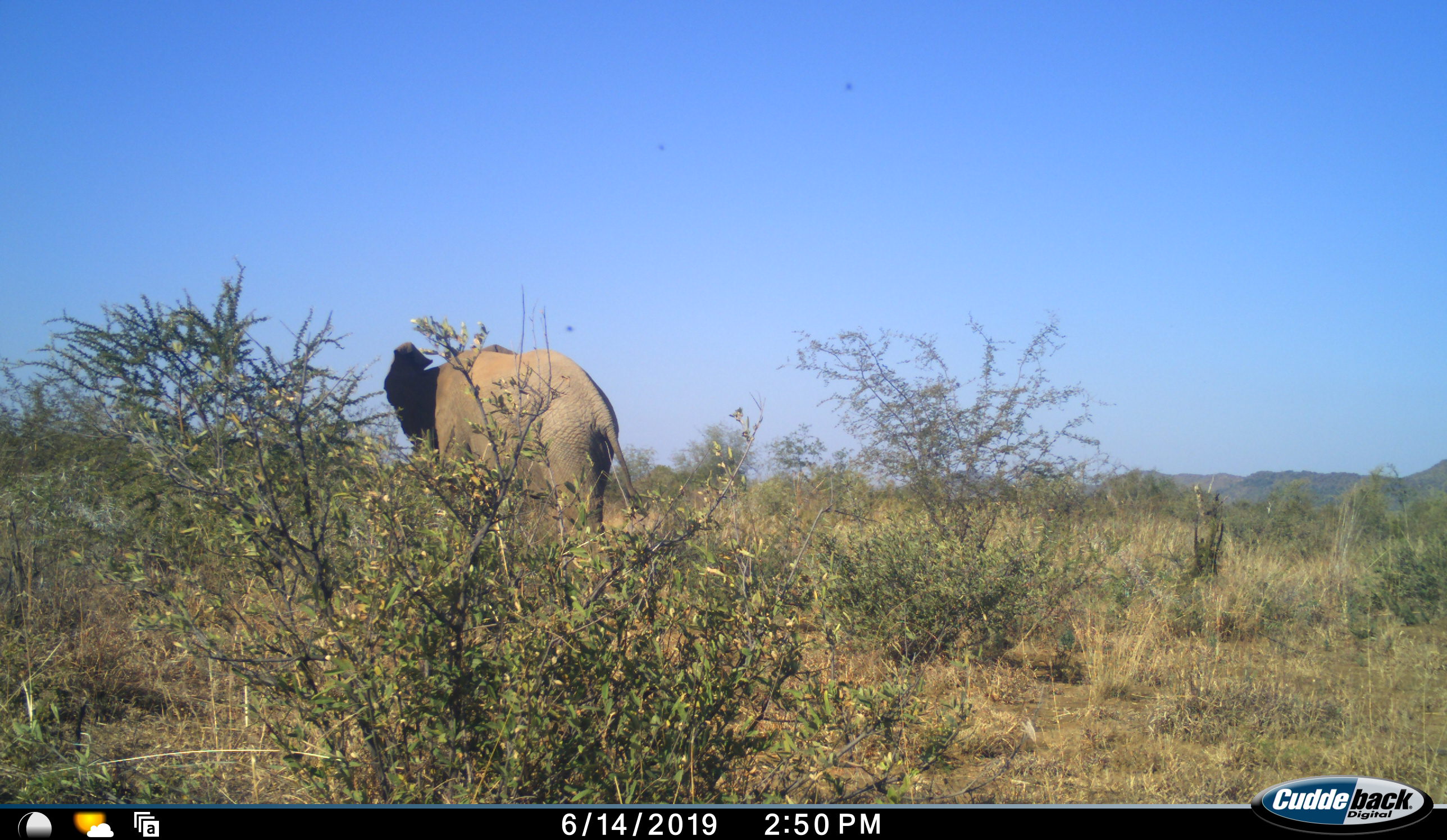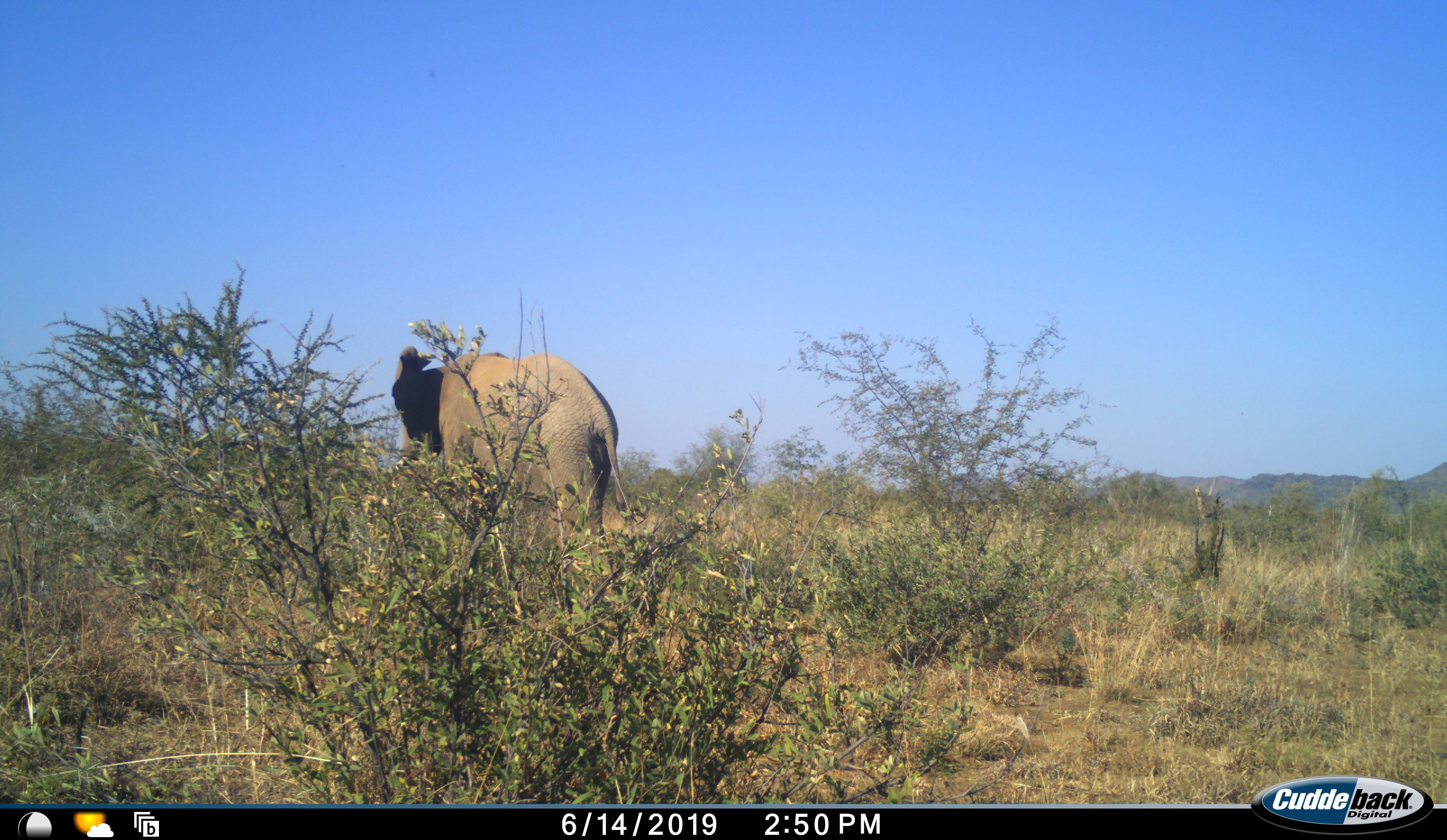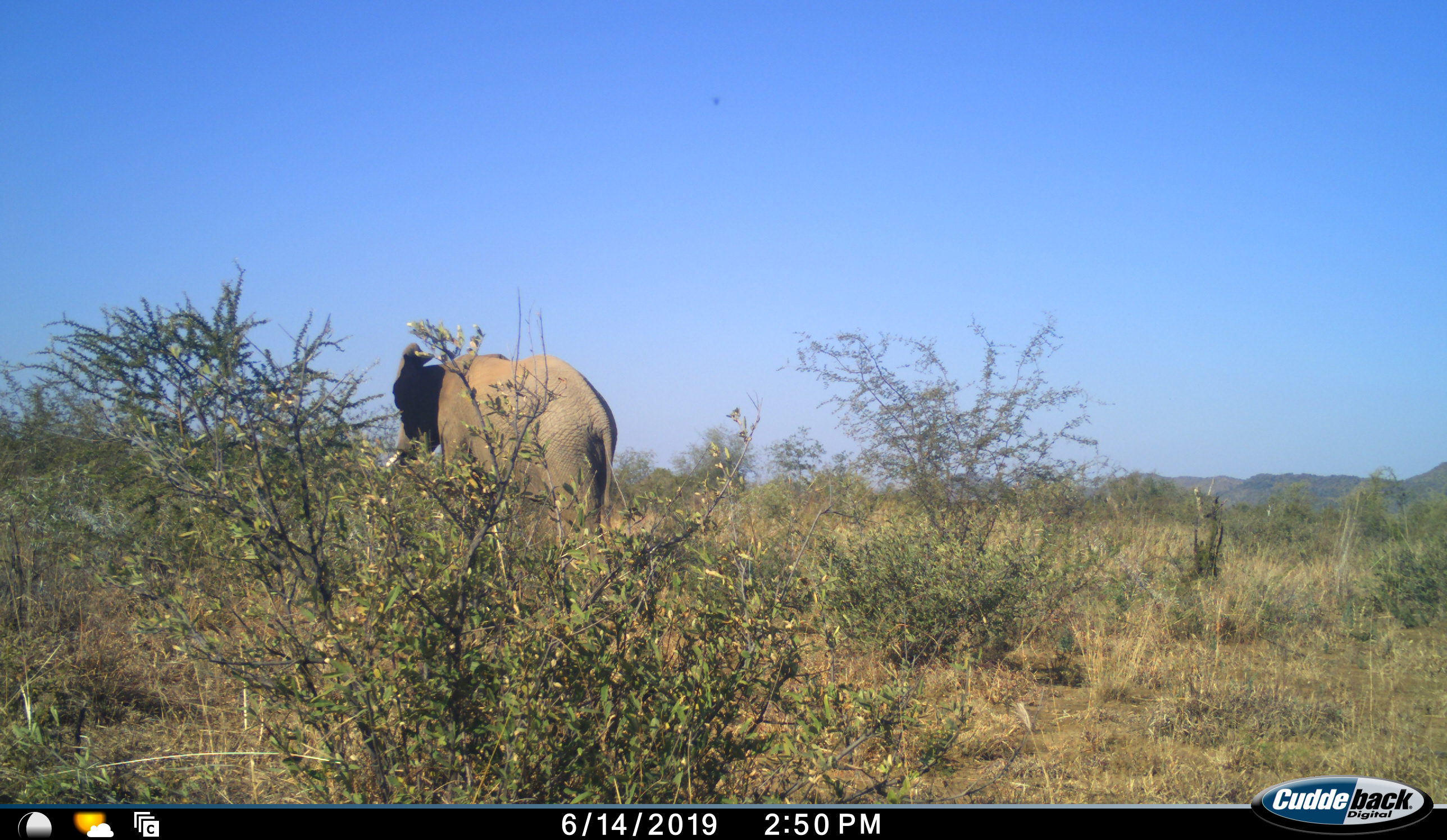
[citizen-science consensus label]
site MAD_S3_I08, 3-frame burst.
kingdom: Animalia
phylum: Chordata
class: Mammalia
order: Proboscidea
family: Elephantidae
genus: Loxodonta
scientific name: Loxodonta africana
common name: african bush elephant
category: elephant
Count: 1.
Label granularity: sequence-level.